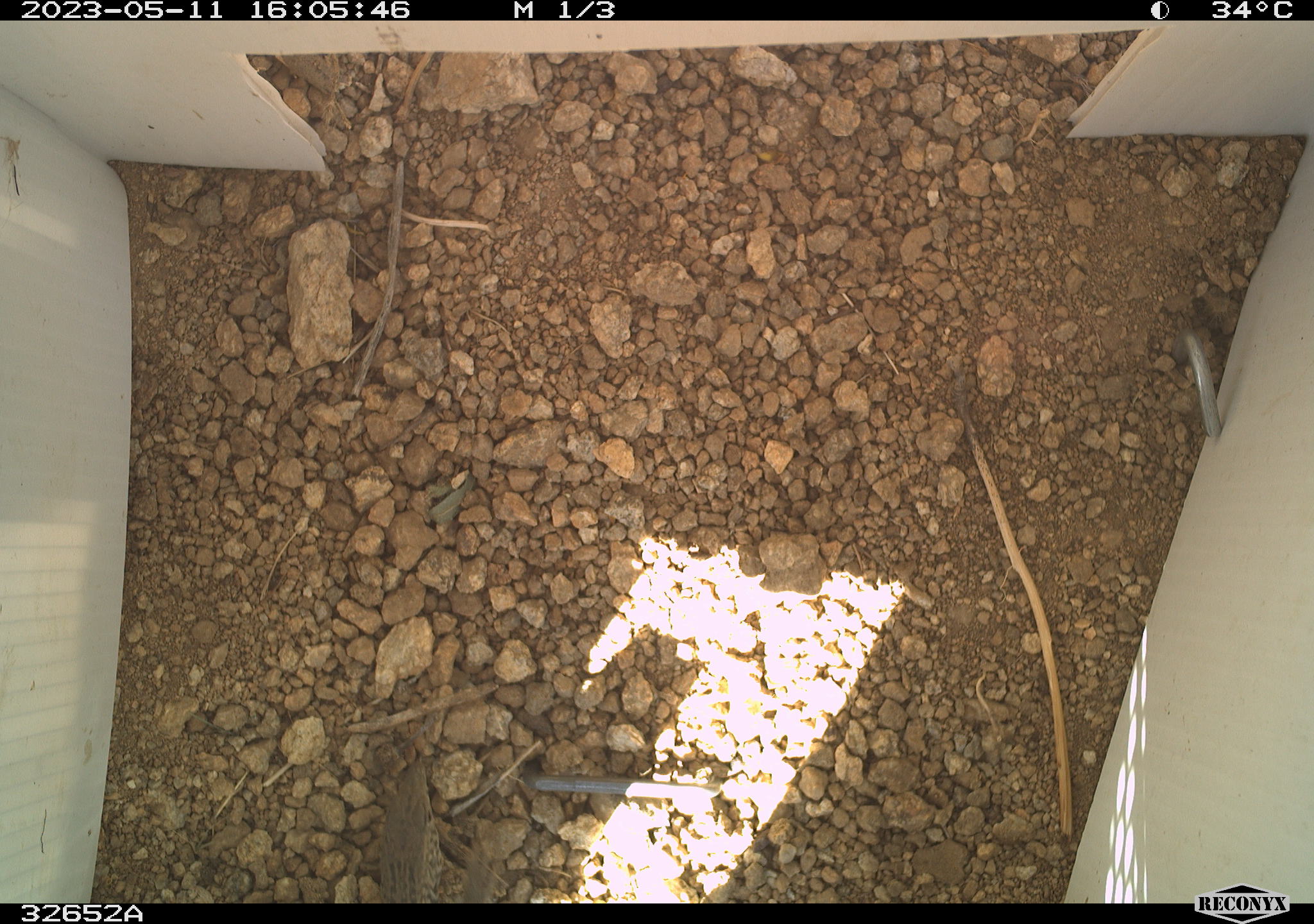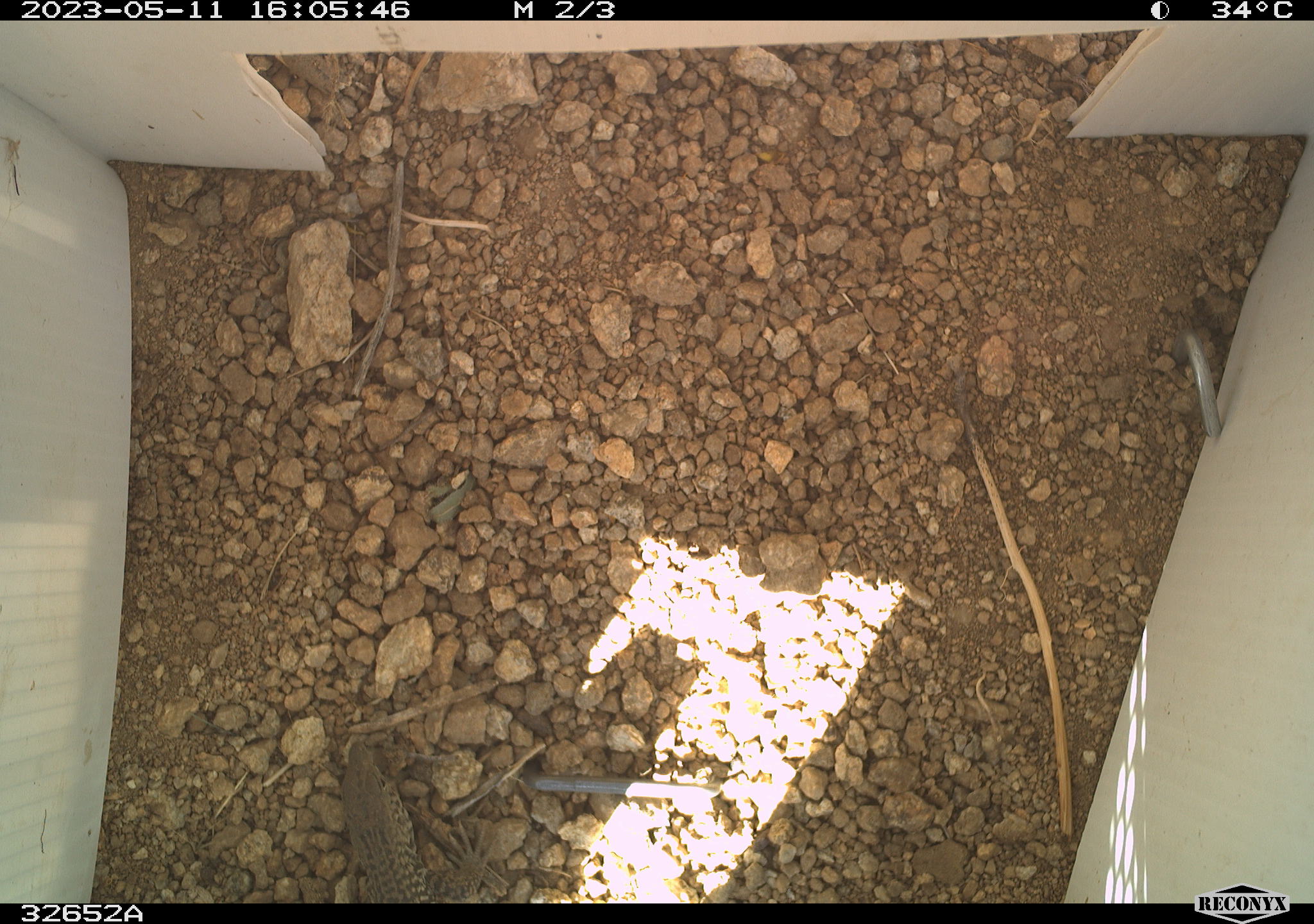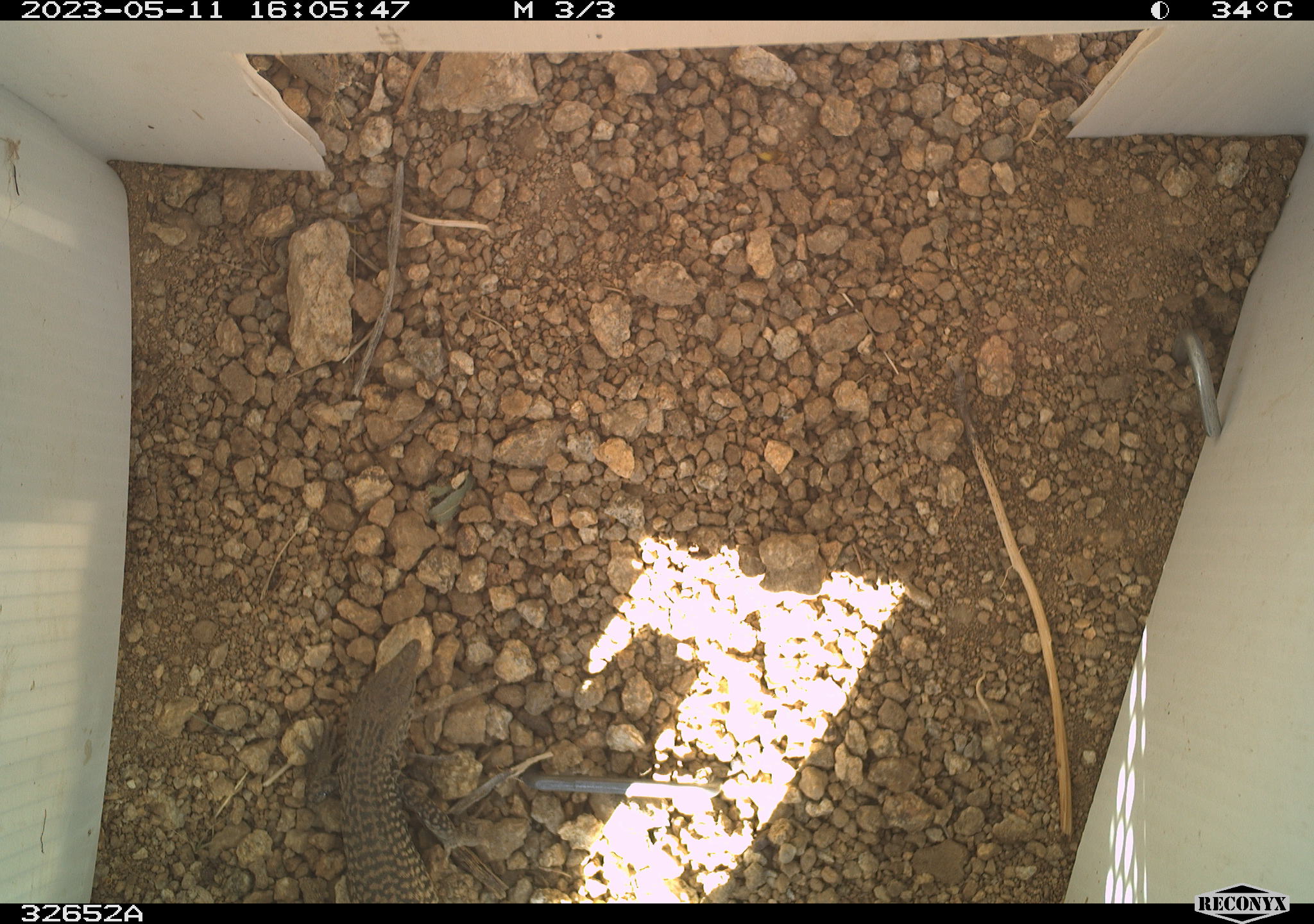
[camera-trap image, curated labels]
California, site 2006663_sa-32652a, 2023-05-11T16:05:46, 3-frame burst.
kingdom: Animalia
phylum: Chordata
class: Reptilia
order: Squamata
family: Teiidae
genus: Aspidoscelis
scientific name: Aspidoscelis tigris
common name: western whiptail